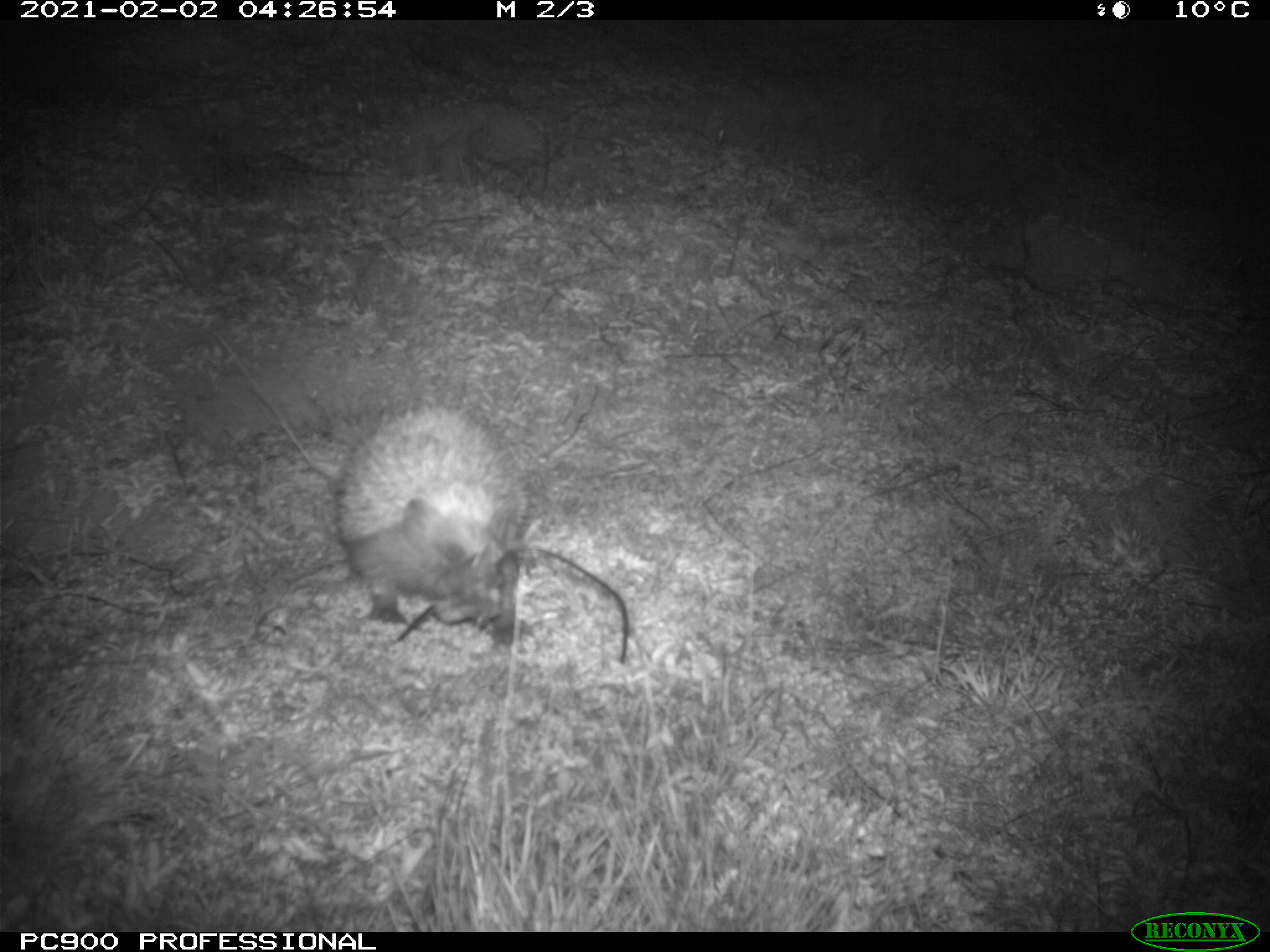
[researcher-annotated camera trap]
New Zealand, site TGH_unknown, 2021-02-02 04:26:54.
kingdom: Animalia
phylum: Chordata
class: Mammalia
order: Eulipotyphla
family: Erinaceidae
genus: Erinaceus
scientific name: Erinaceus europaeus europaeus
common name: european hedgehog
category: hedgehog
Hedgehog (european hedgehog) (Erinaceus europaeus europaeus).